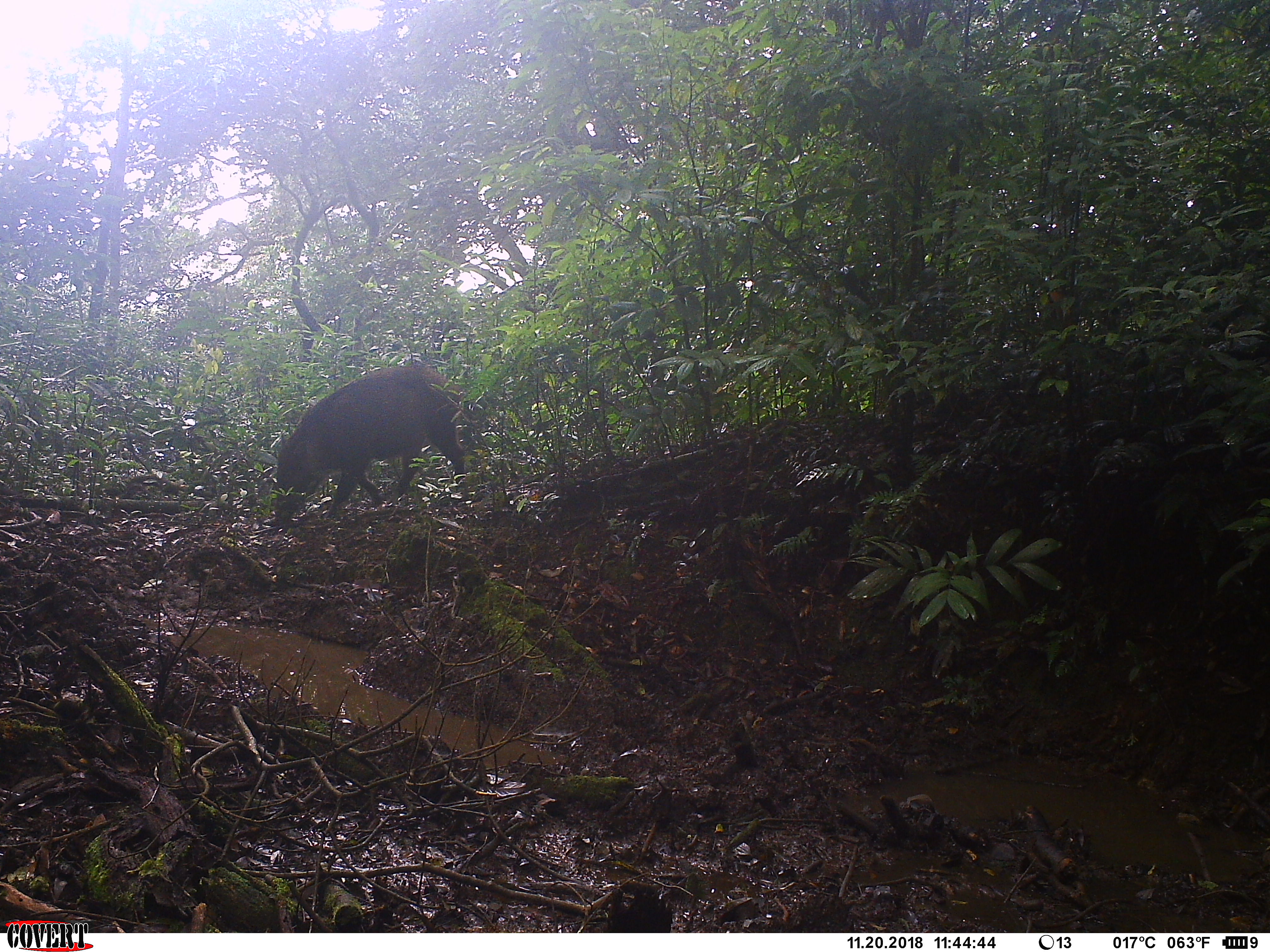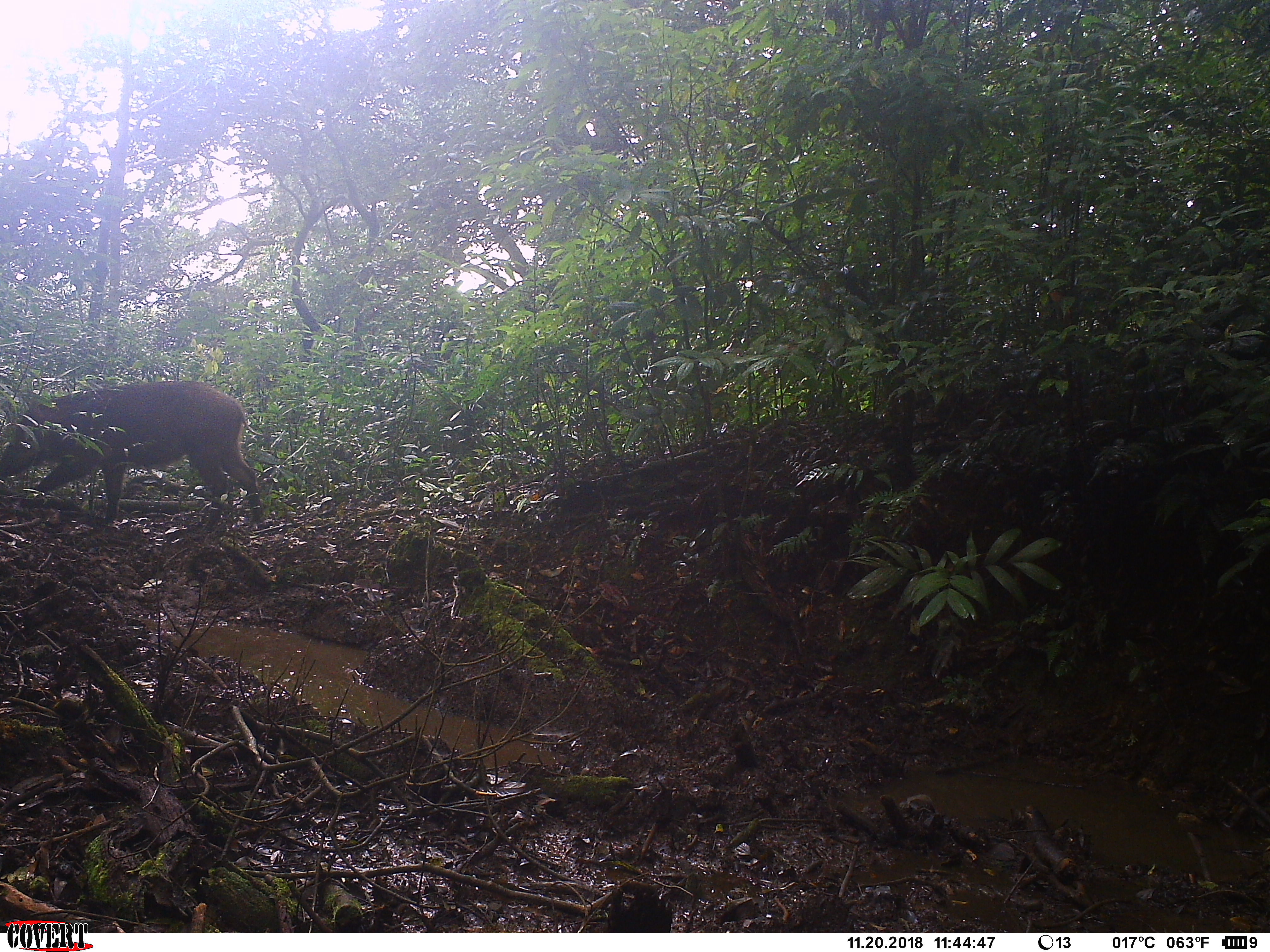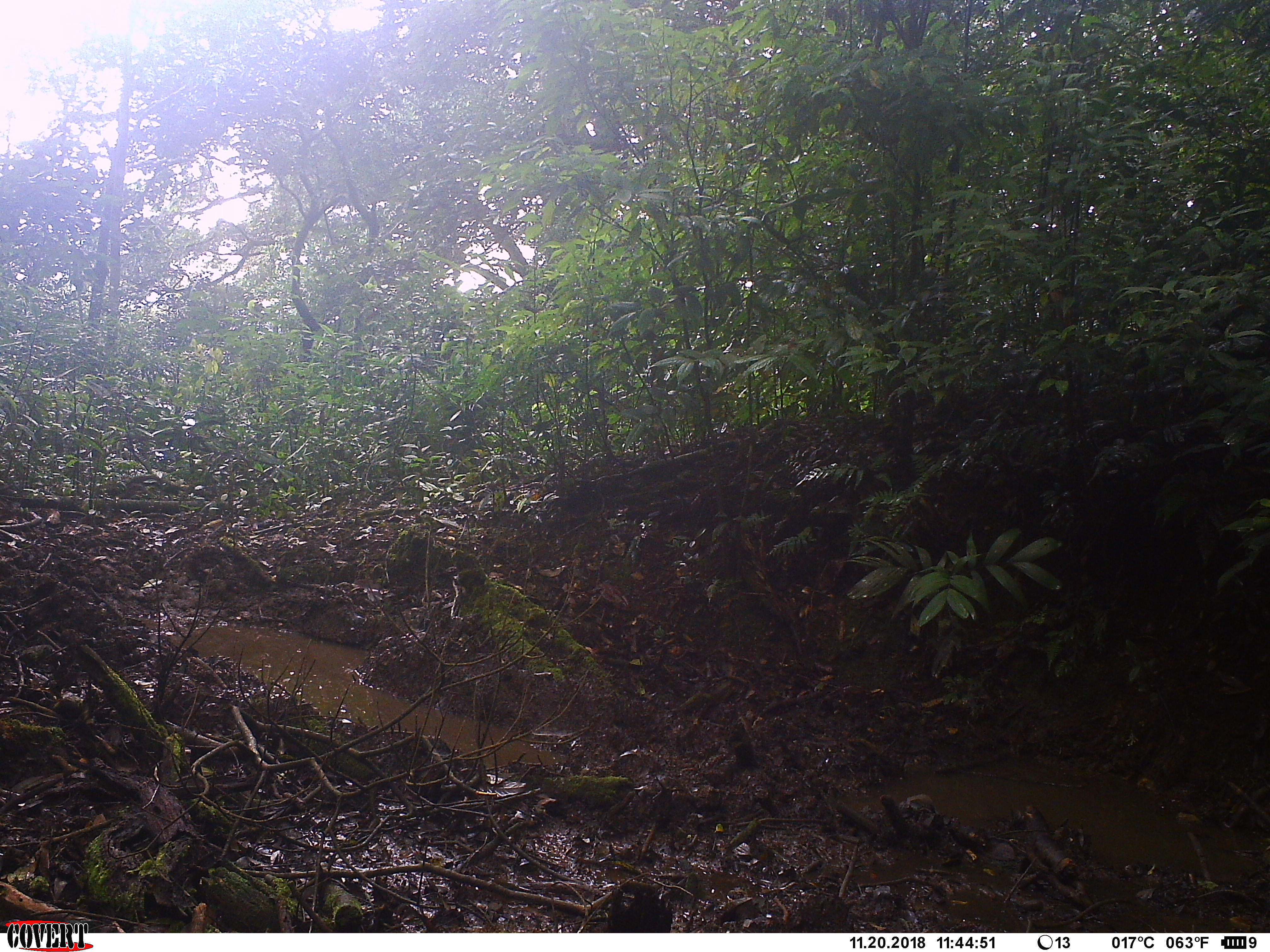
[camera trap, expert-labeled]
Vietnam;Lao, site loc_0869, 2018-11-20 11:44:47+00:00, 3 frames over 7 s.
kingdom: Animalia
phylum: Chordata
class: Mammalia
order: Artiodactyla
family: Suidae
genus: Sus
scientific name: Sus scrofa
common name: eurasian wild pig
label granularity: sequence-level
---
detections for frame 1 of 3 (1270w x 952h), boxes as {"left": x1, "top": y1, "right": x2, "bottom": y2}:
eurasian wild pig: {"left": 273, "top": 364, "right": 466, "bottom": 523}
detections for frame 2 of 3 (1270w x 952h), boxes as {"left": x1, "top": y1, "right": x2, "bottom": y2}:
eurasian wild pig: {"left": 0, "top": 379, "right": 264, "bottom": 530}